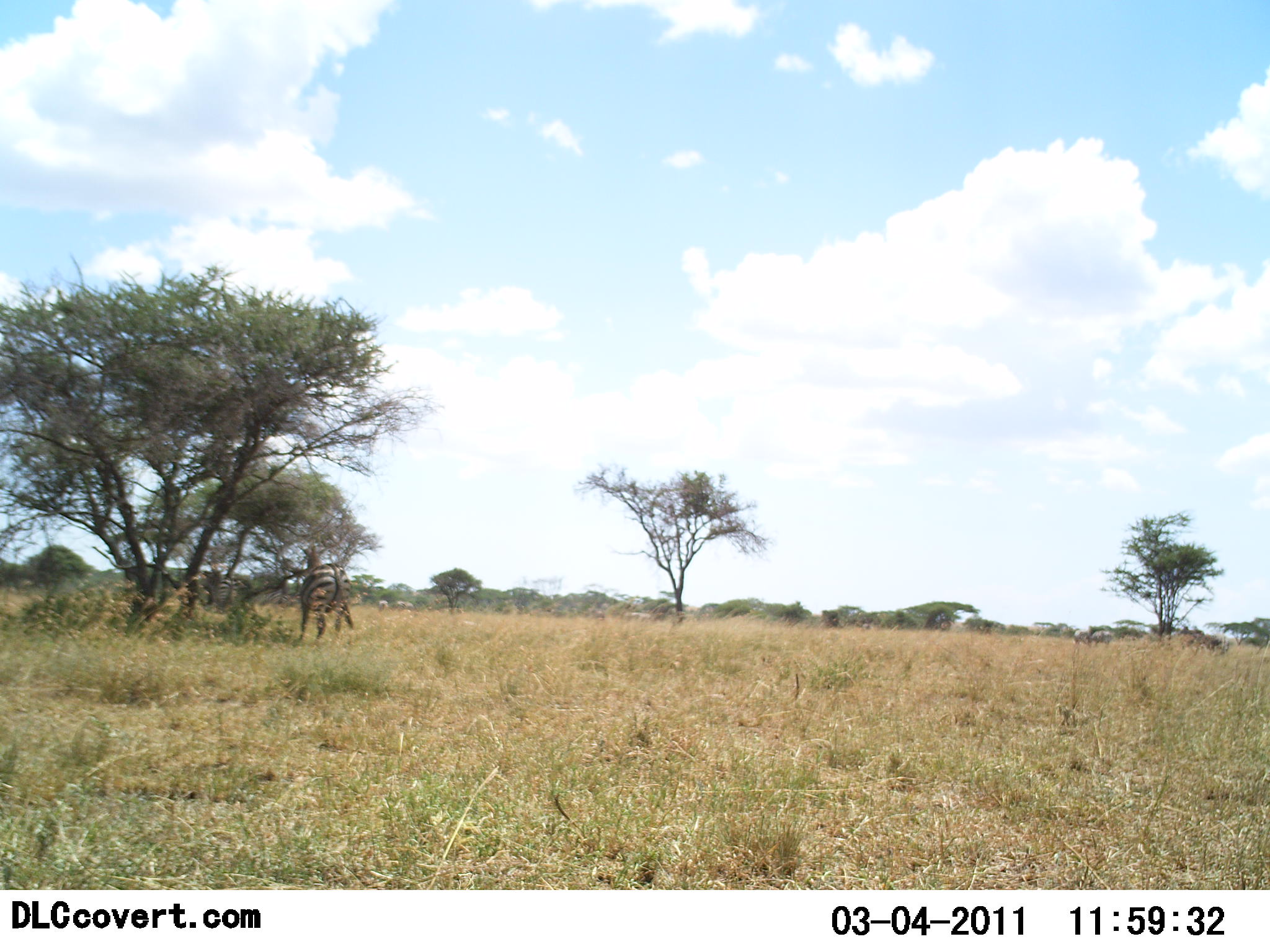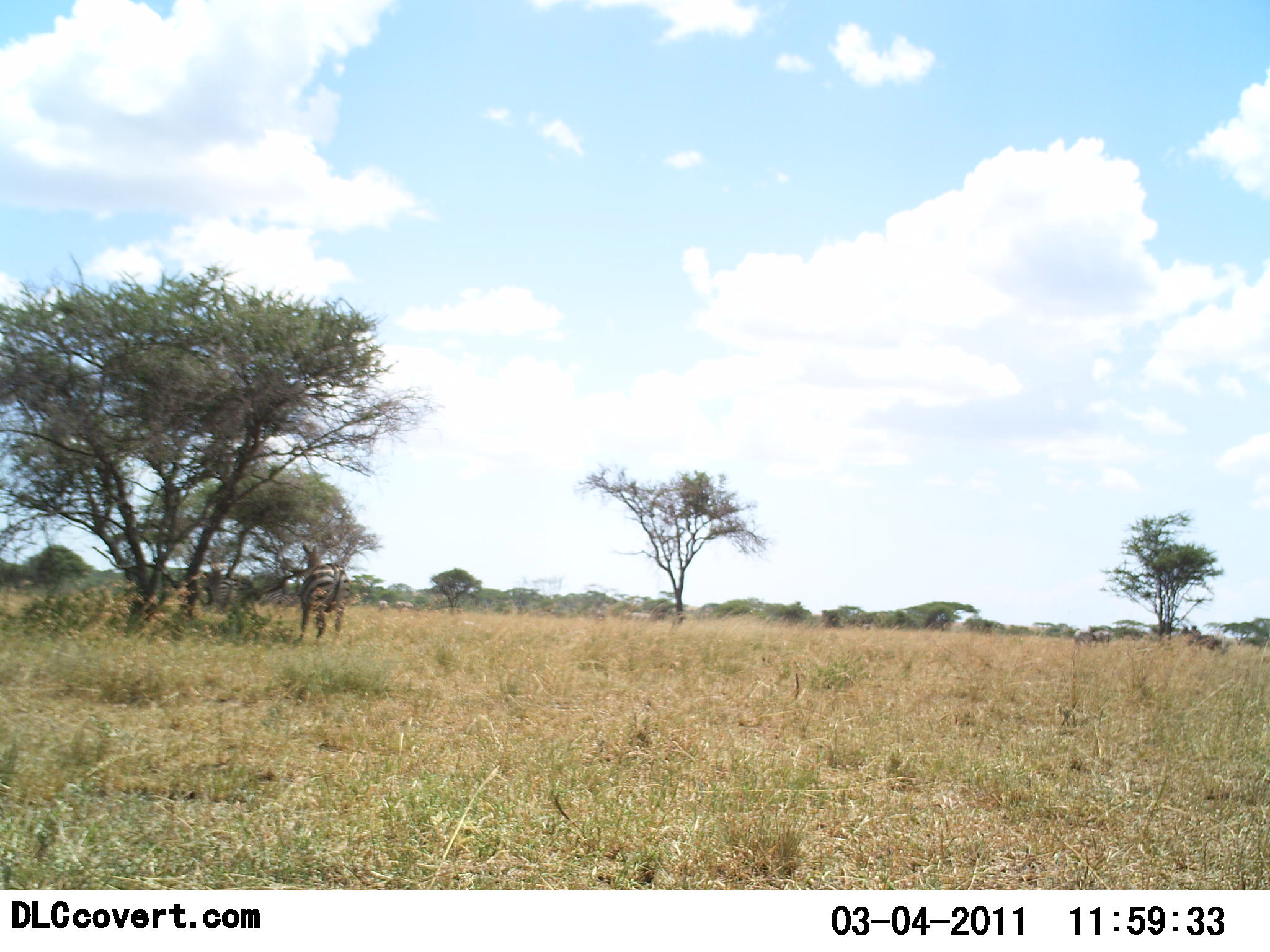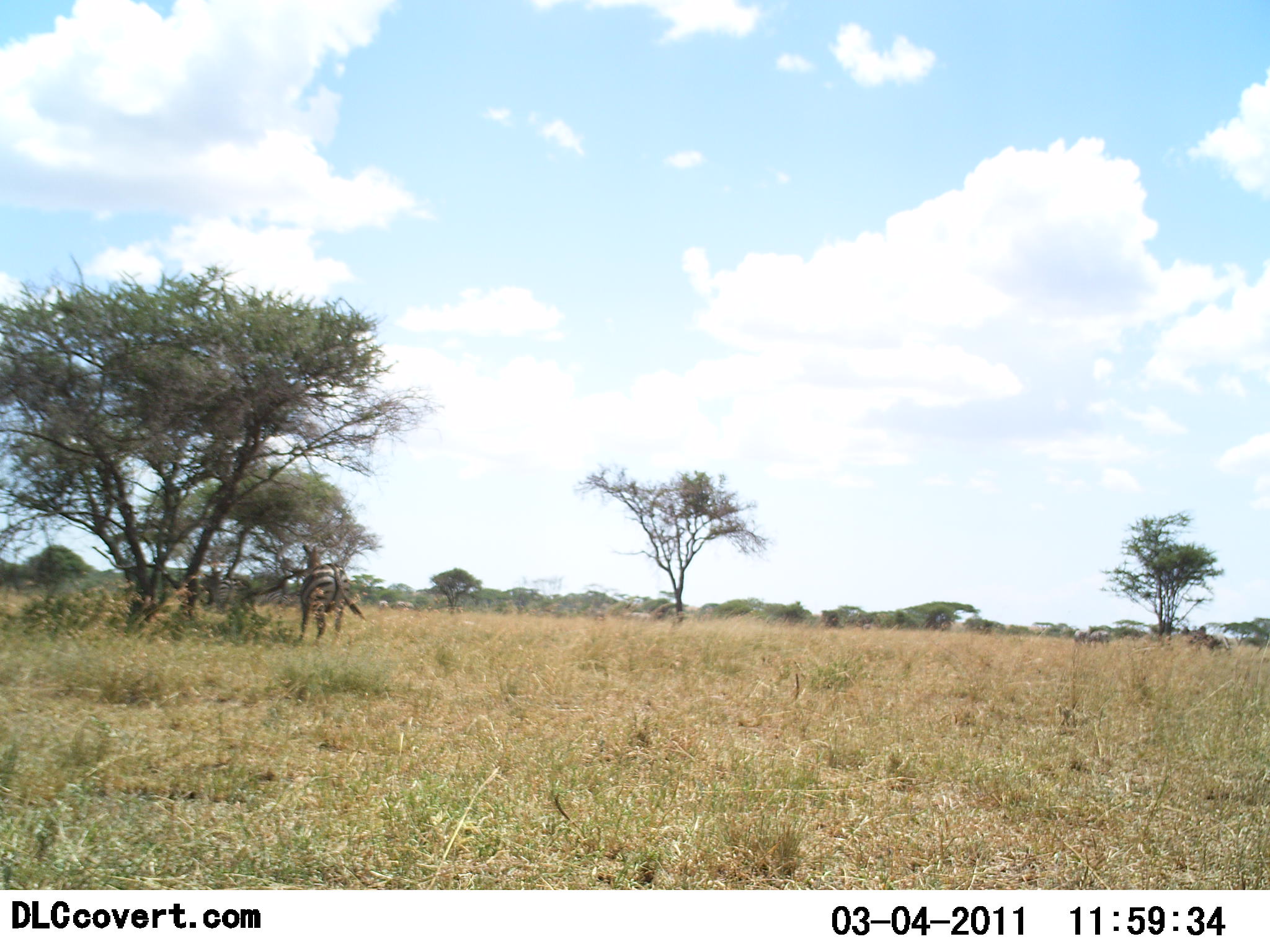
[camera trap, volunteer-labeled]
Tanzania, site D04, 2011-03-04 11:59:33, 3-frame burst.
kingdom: Animalia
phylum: Chordata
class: Mammalia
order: Perissodactyla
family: Equidae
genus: Equus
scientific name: Equus quagga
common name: plains zebra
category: zebra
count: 2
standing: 70%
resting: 30%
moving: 0%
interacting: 0%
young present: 0%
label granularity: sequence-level